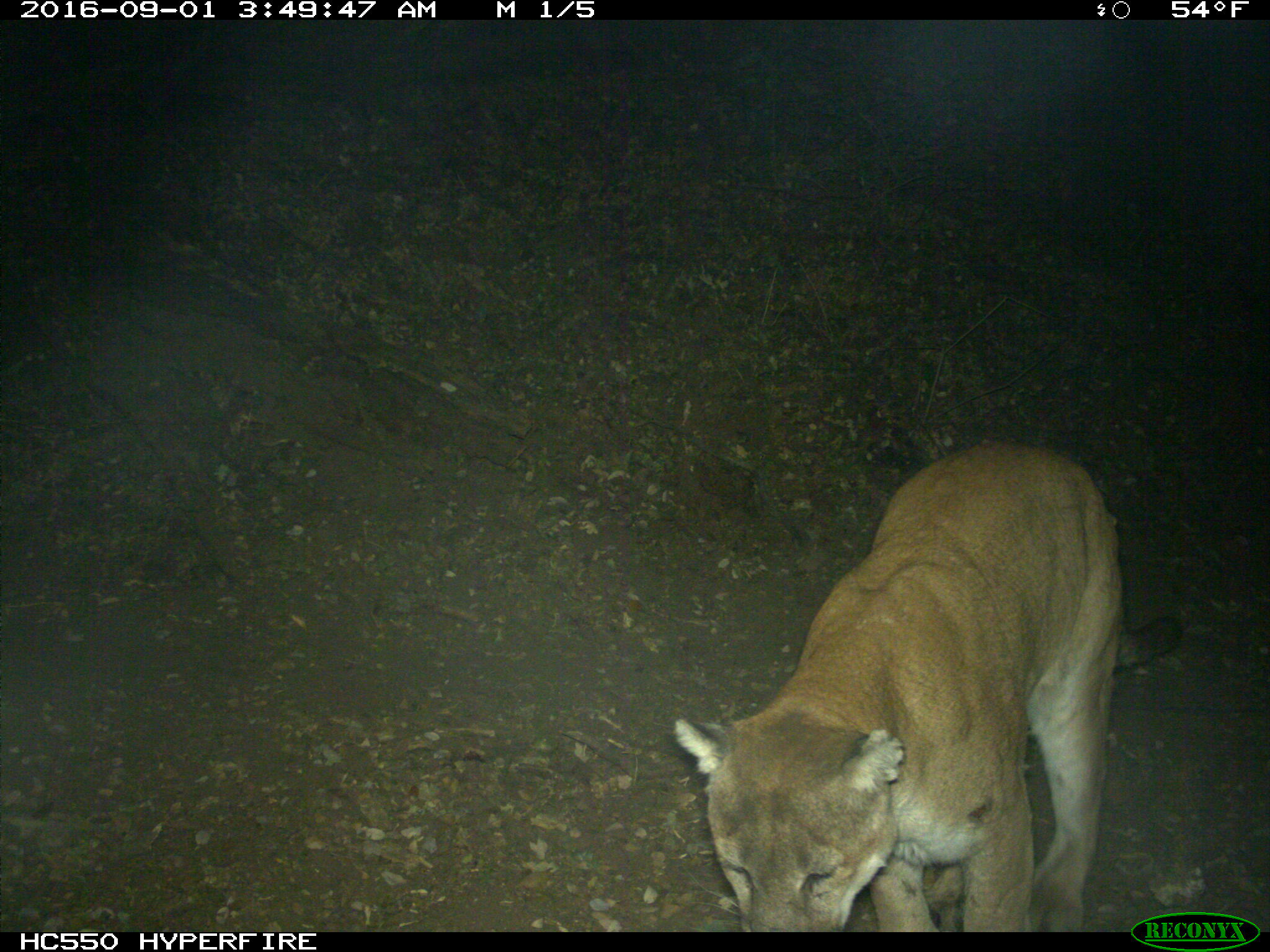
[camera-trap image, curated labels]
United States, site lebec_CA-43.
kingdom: Animalia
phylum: Chordata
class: Mammalia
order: Carnivora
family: Felidae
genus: Puma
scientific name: Puma concolor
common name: mountain lion